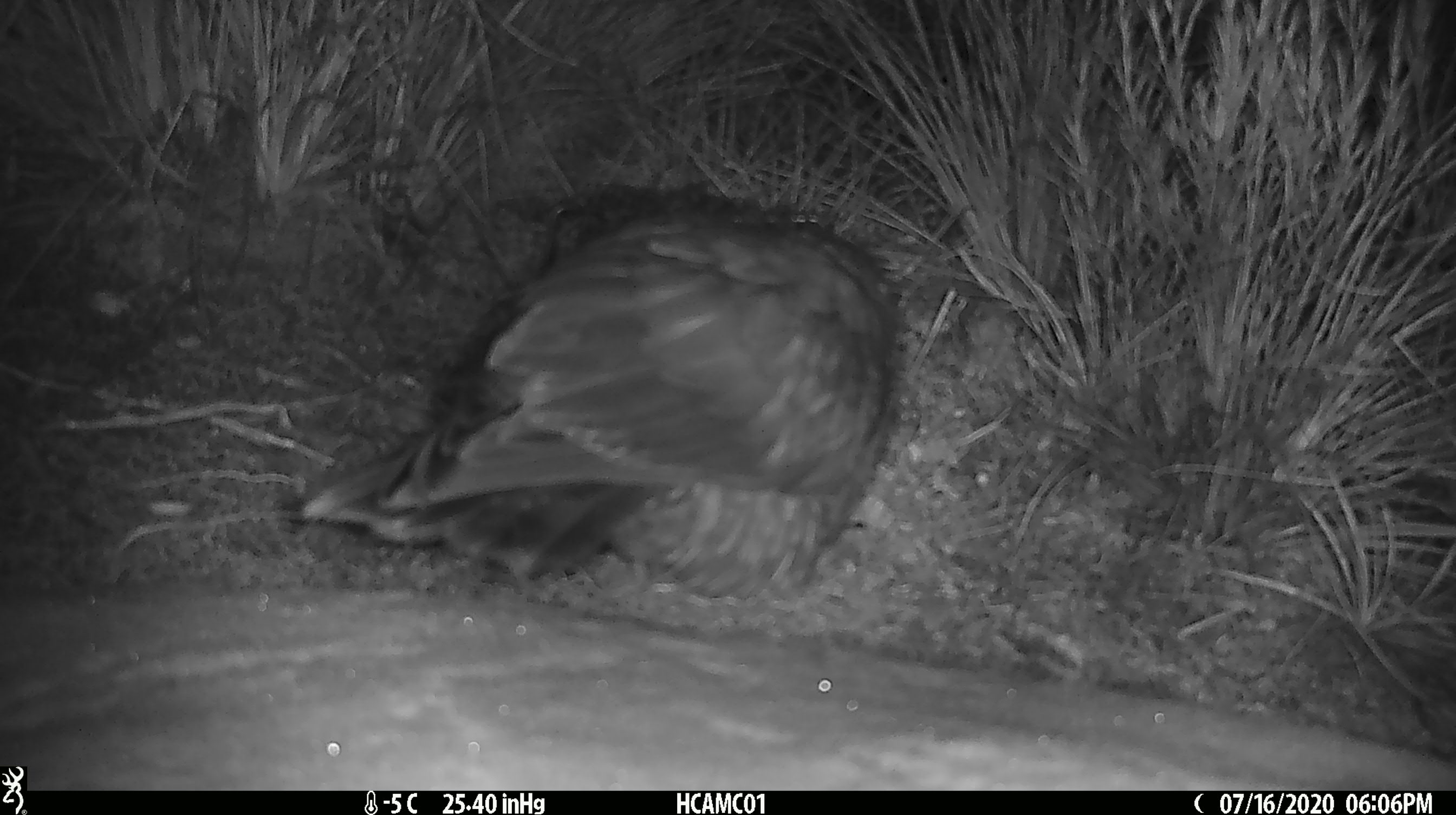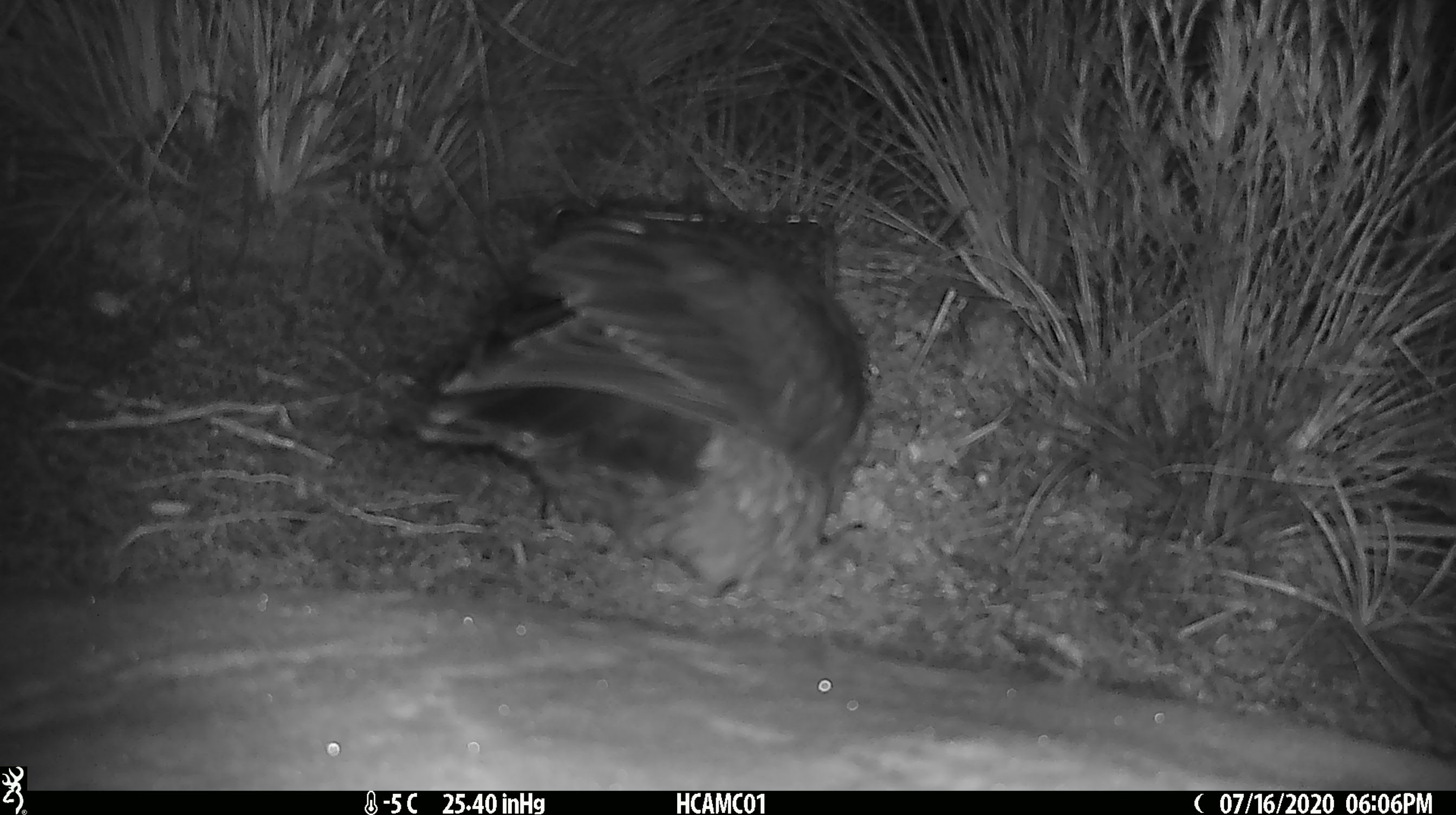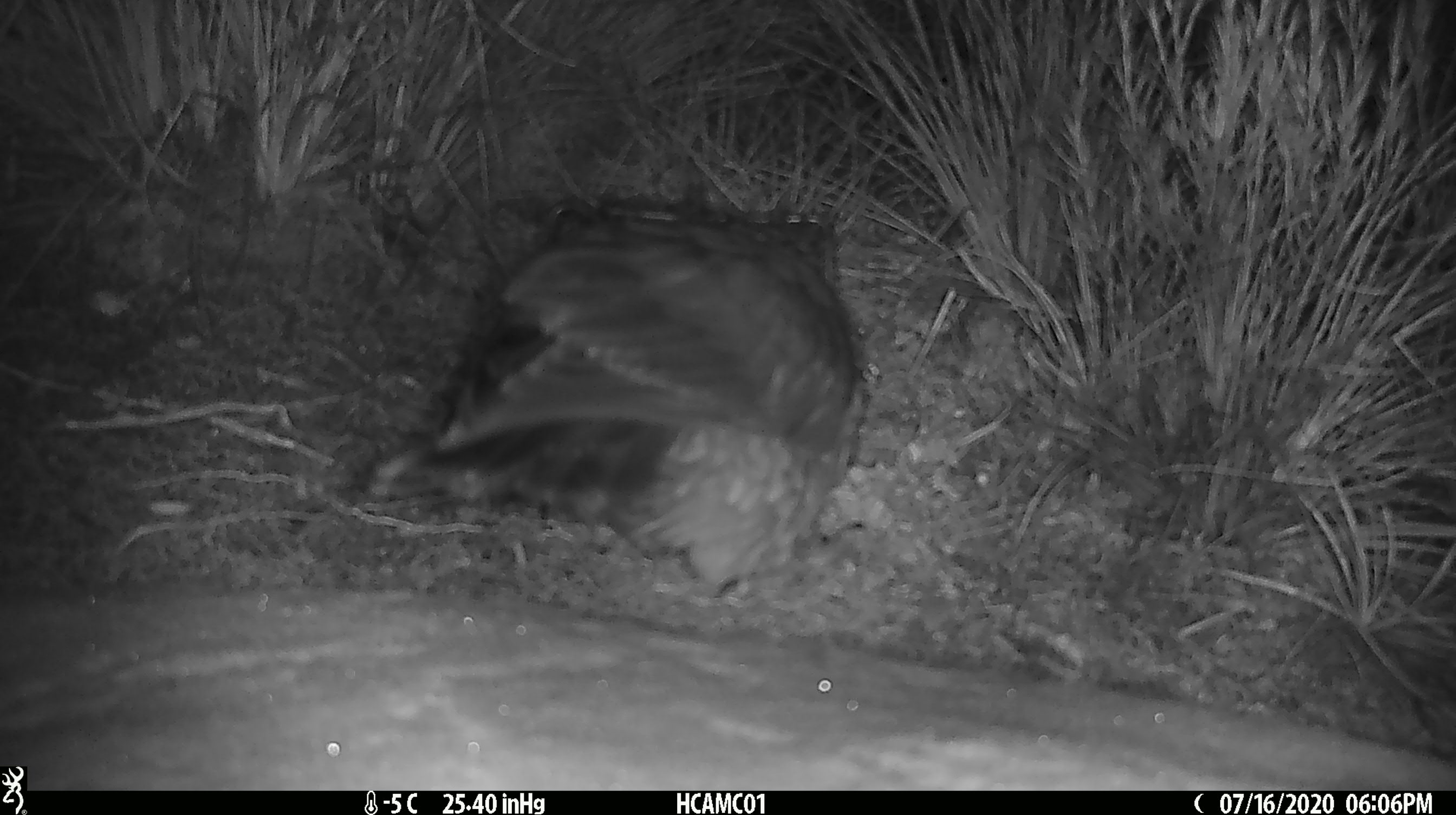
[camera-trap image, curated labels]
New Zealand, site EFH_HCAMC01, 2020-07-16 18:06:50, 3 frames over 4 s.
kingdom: Animalia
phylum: Chordata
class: Aves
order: Psittaciformes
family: Strigopidae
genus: Nestor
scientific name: Nestor notabilis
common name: kea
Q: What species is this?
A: Kea (Nestor notabilis).